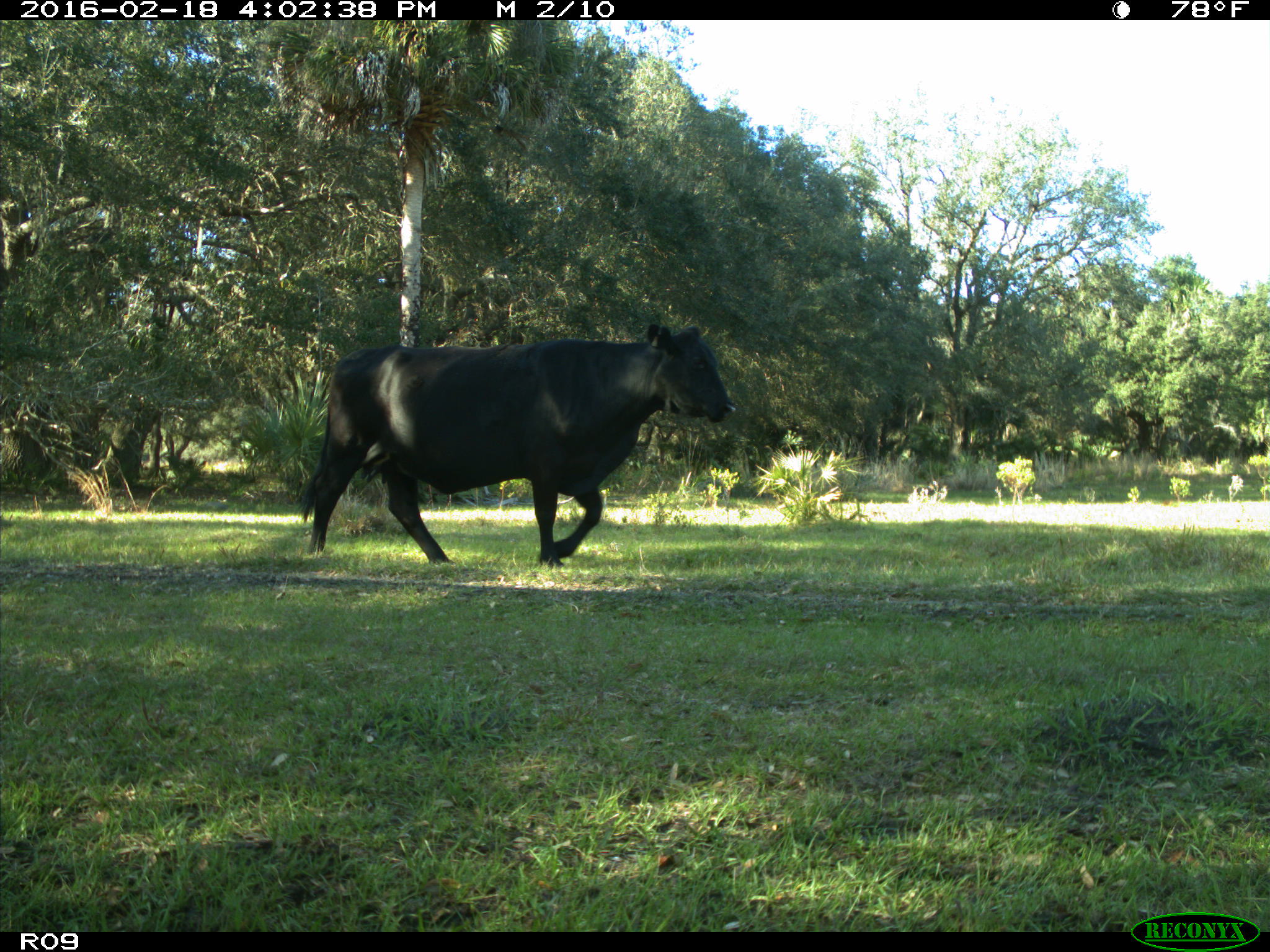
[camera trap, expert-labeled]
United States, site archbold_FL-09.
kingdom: Animalia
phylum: Chordata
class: Mammalia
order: Artiodactyla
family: Bovidae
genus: Bos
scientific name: Bos taurus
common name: domestic cow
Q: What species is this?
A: Bos taurus (domestic cow).